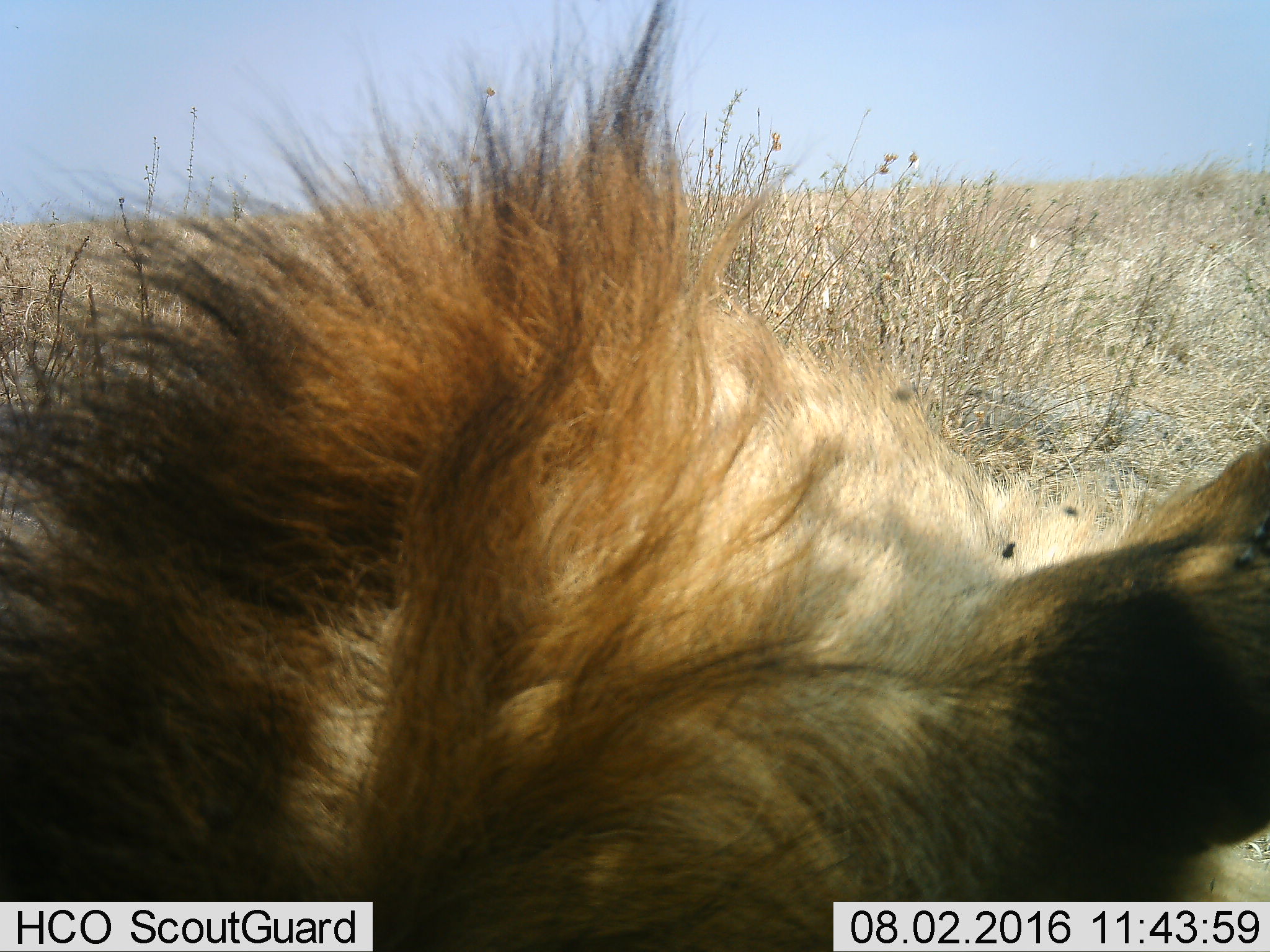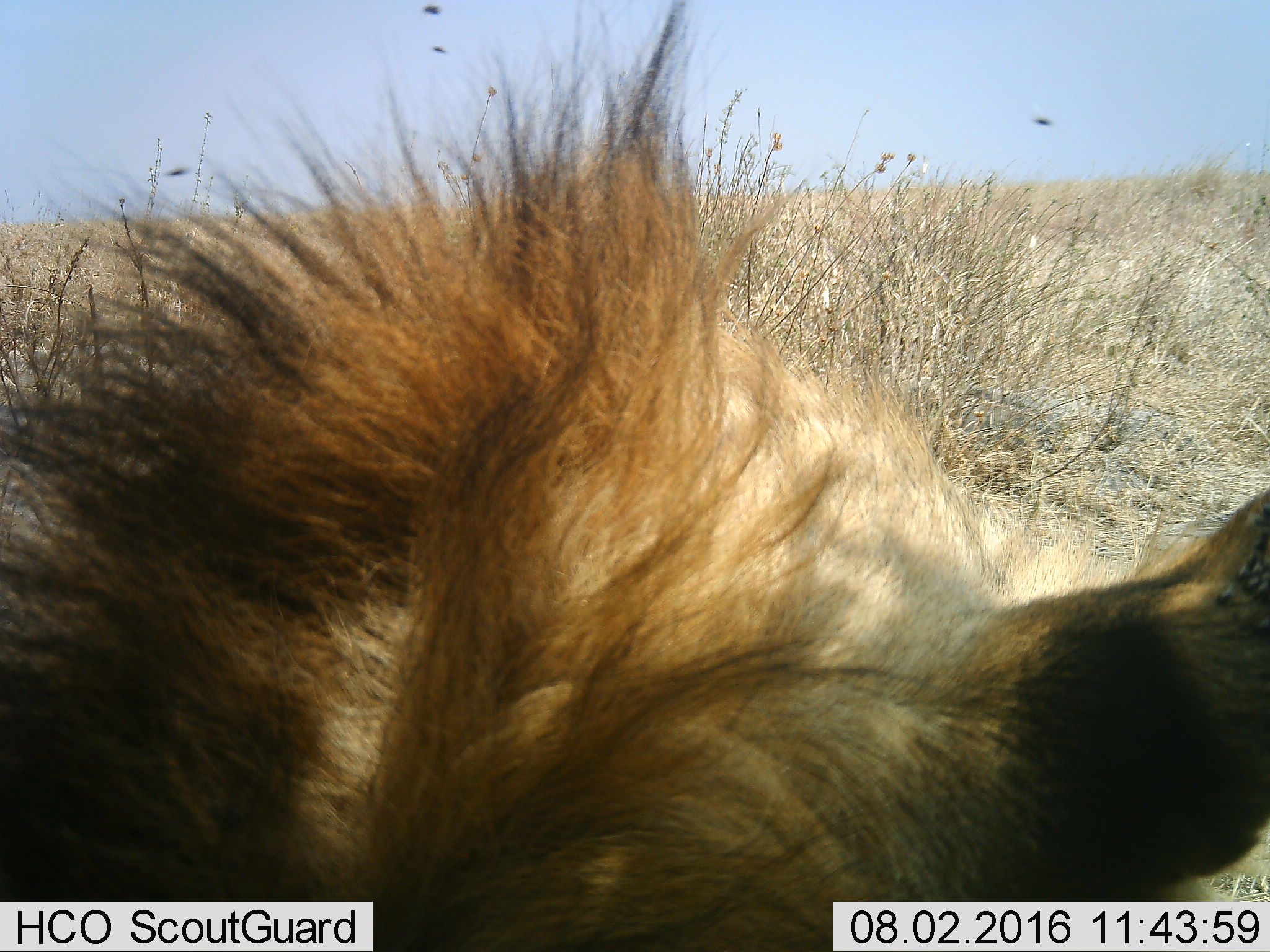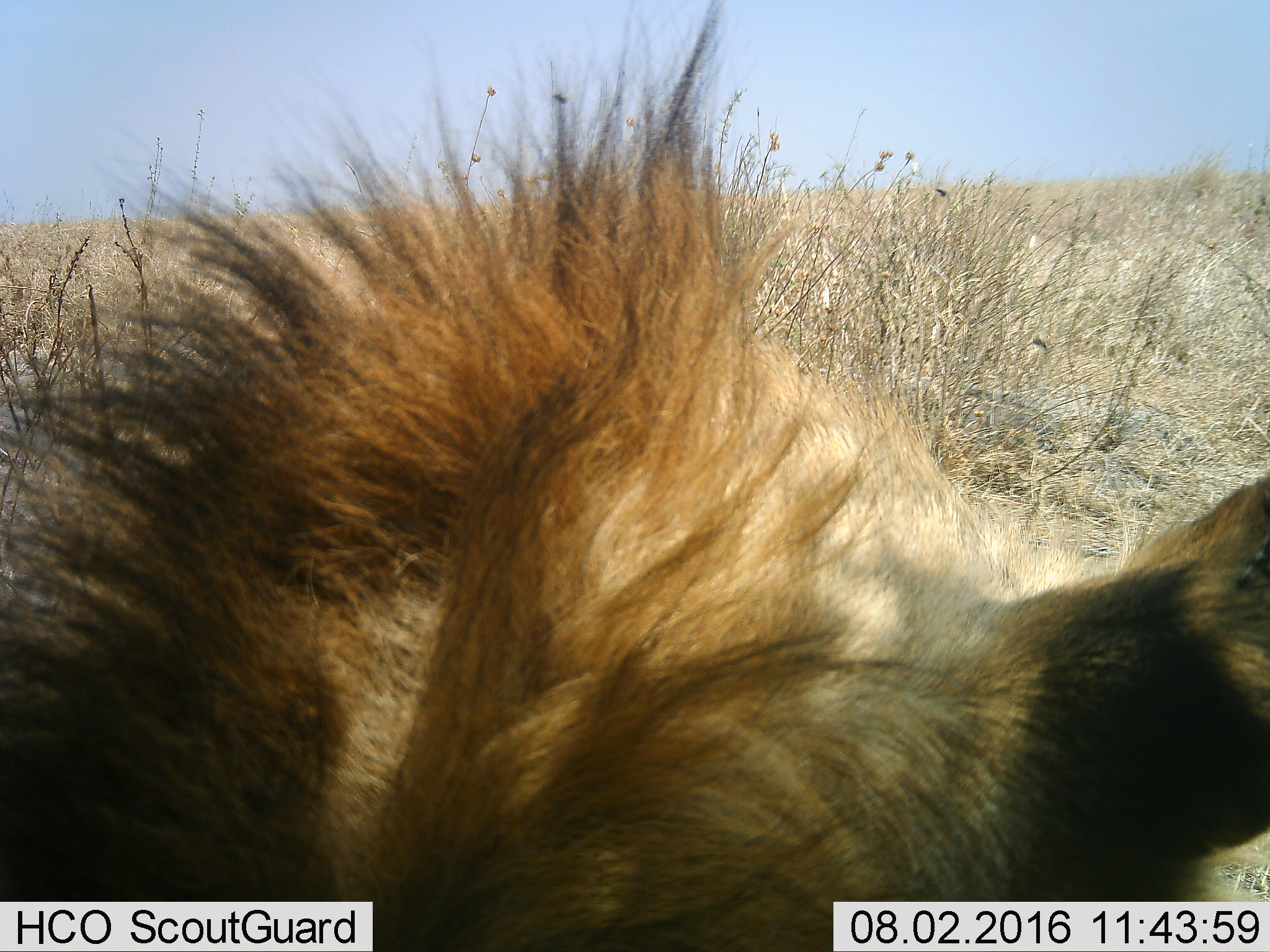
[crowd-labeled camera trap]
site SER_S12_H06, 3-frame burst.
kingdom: Animalia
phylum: Chordata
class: Mammalia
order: Carnivora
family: Felidae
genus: Panthera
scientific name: Panthera leo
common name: lion male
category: lionmale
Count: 1.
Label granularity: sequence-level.